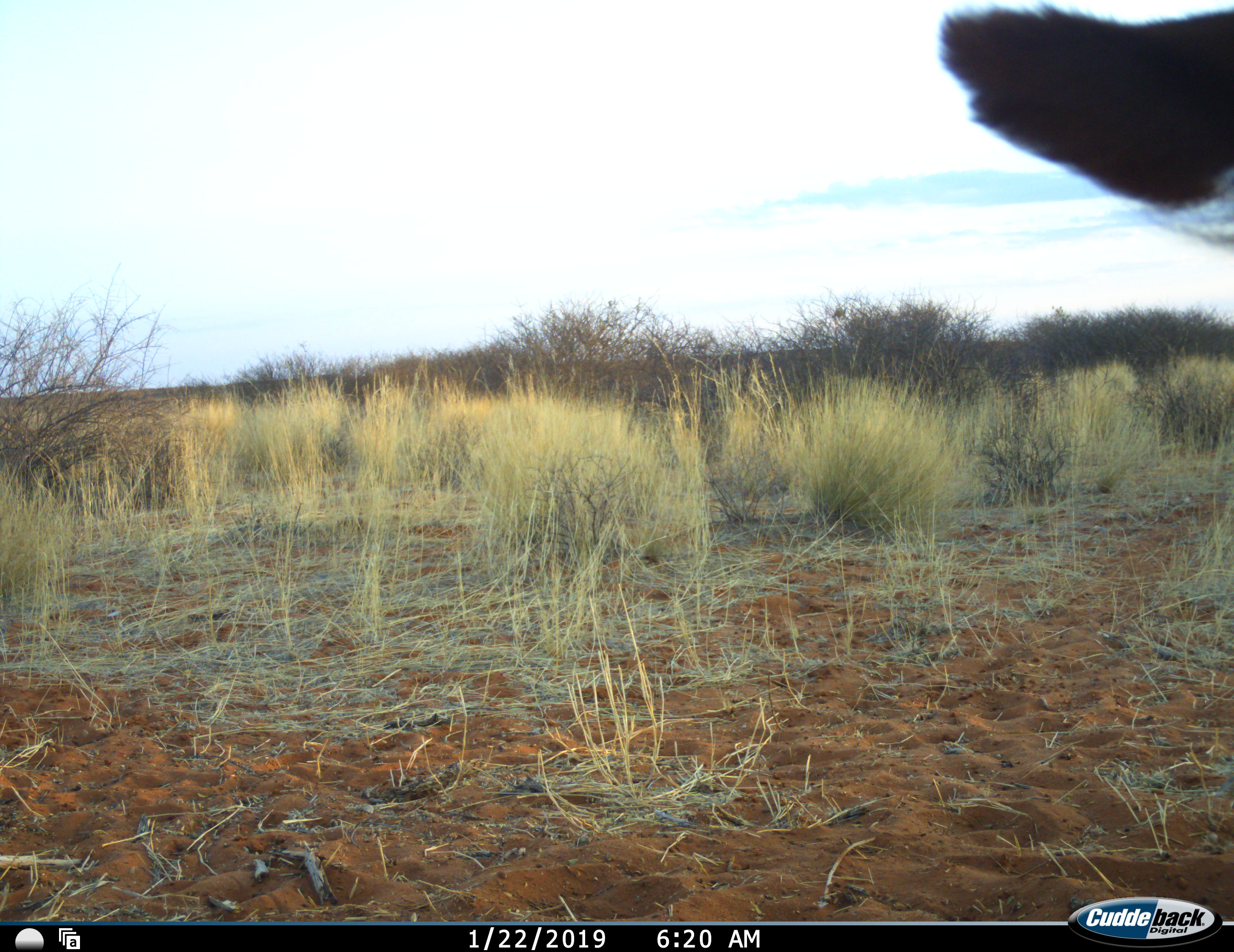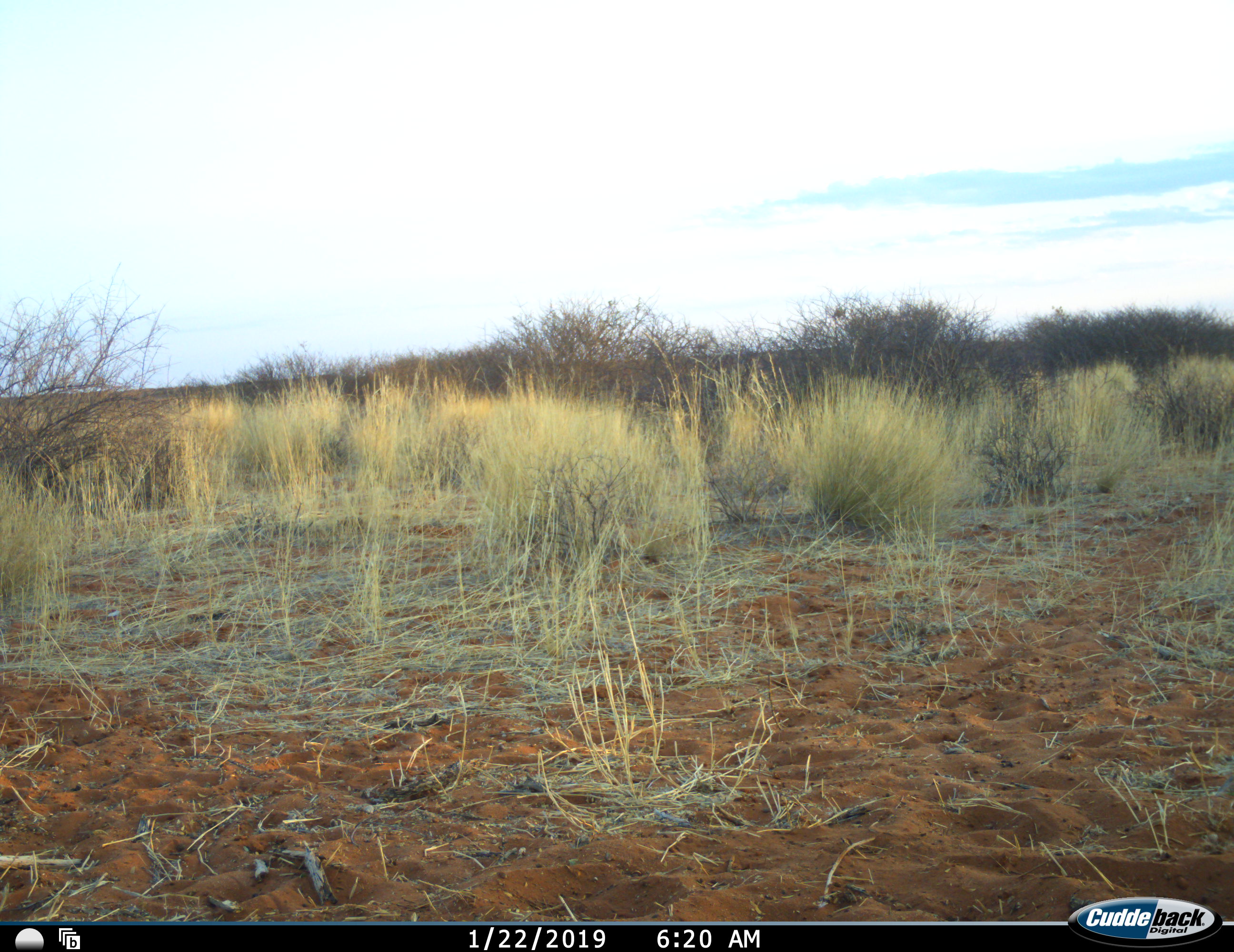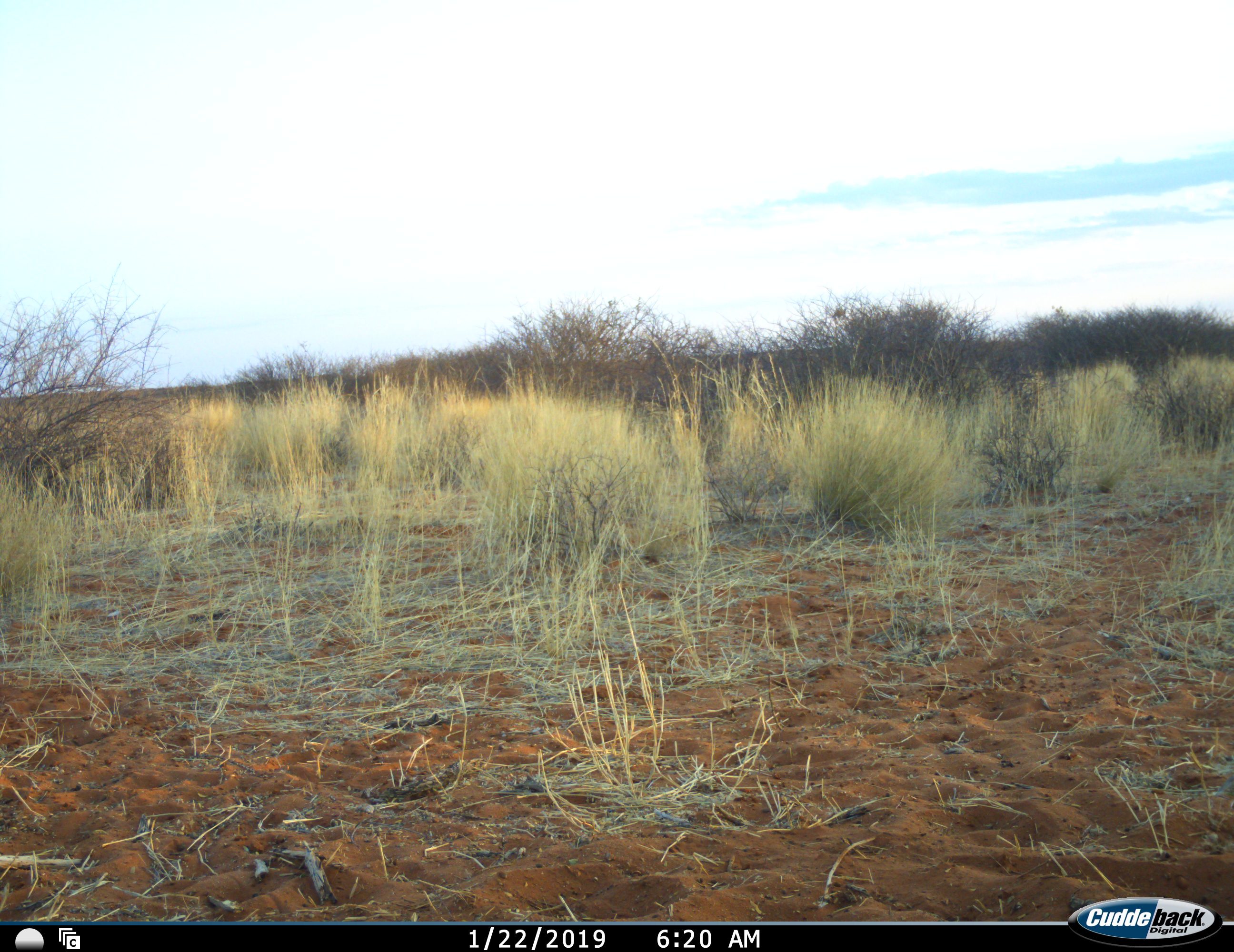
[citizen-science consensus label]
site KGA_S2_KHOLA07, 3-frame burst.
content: unidentified animal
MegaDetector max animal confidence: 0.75